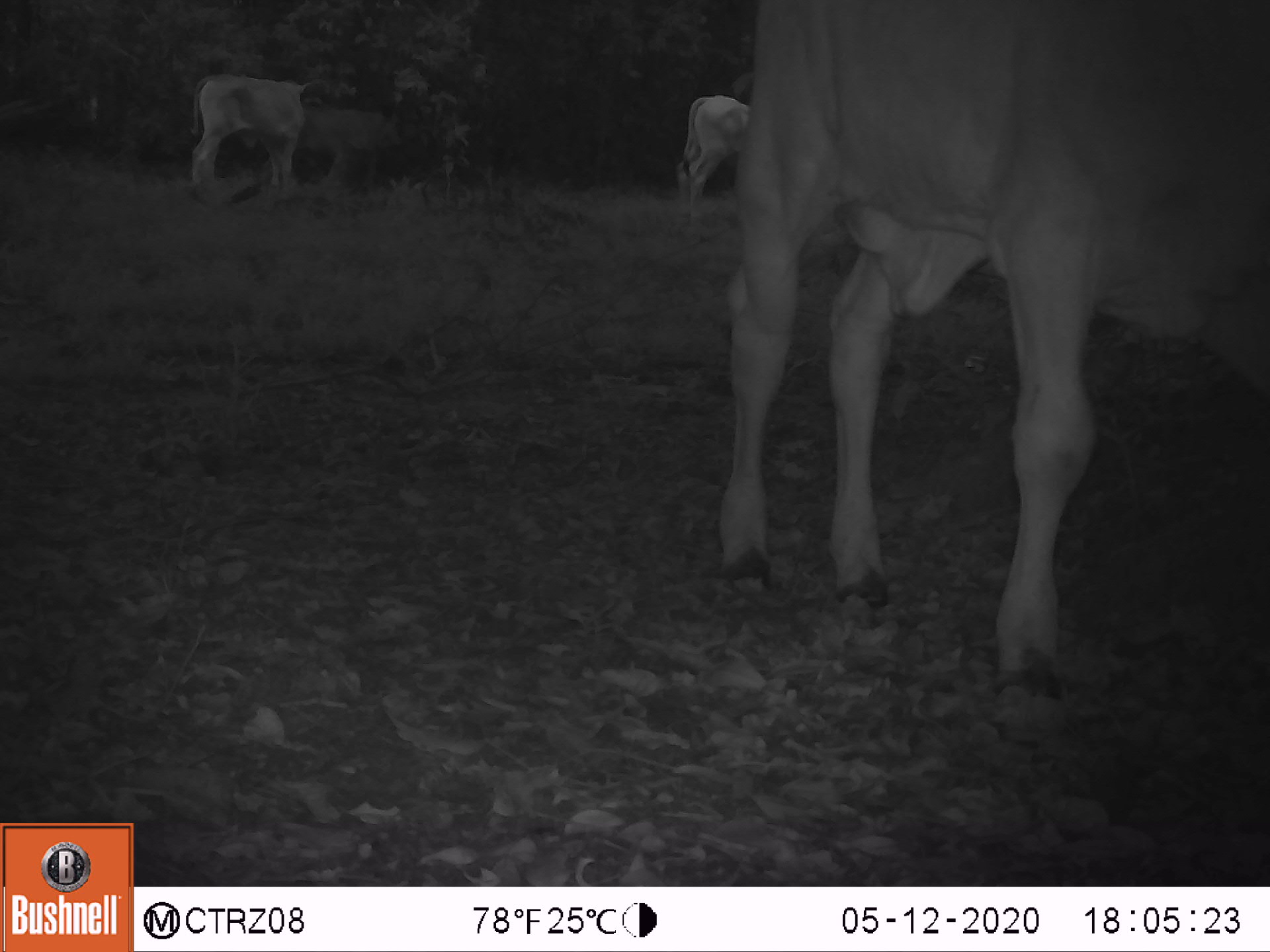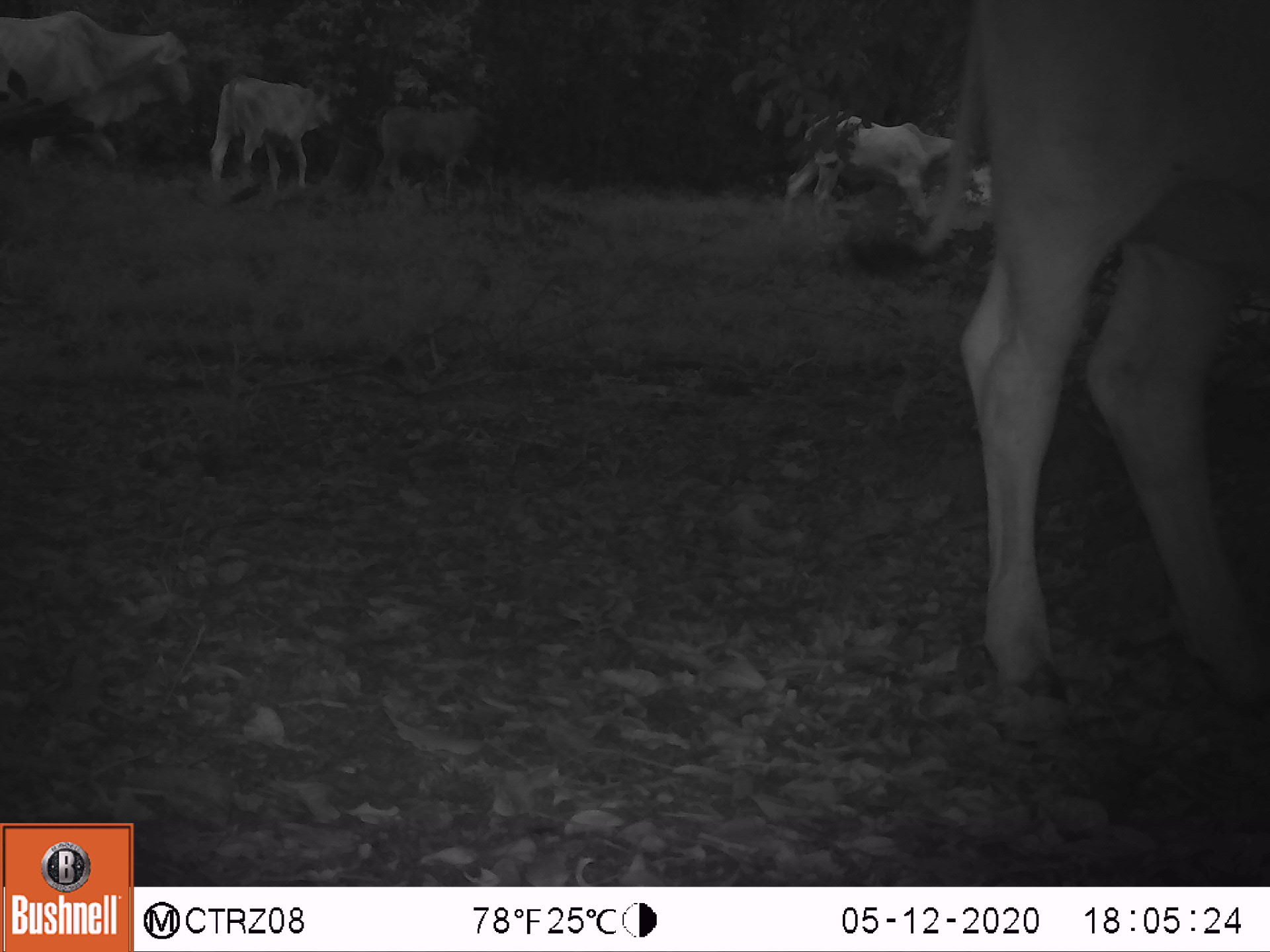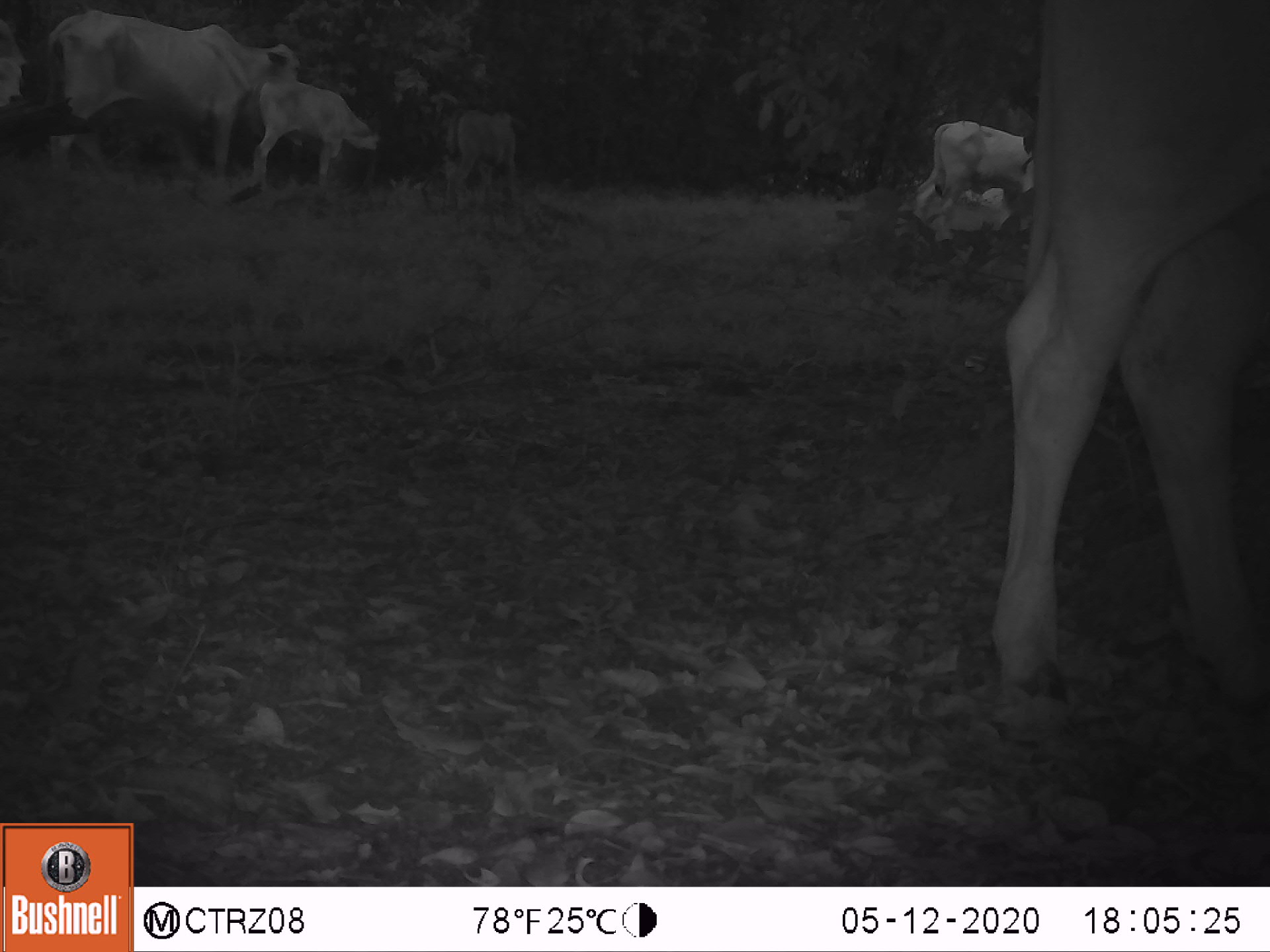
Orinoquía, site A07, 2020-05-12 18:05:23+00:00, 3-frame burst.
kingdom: Animalia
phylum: Chordata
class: Mammalia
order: Artiodactyla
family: Bovidae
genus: Bos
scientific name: Bos taurus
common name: cow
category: cattle